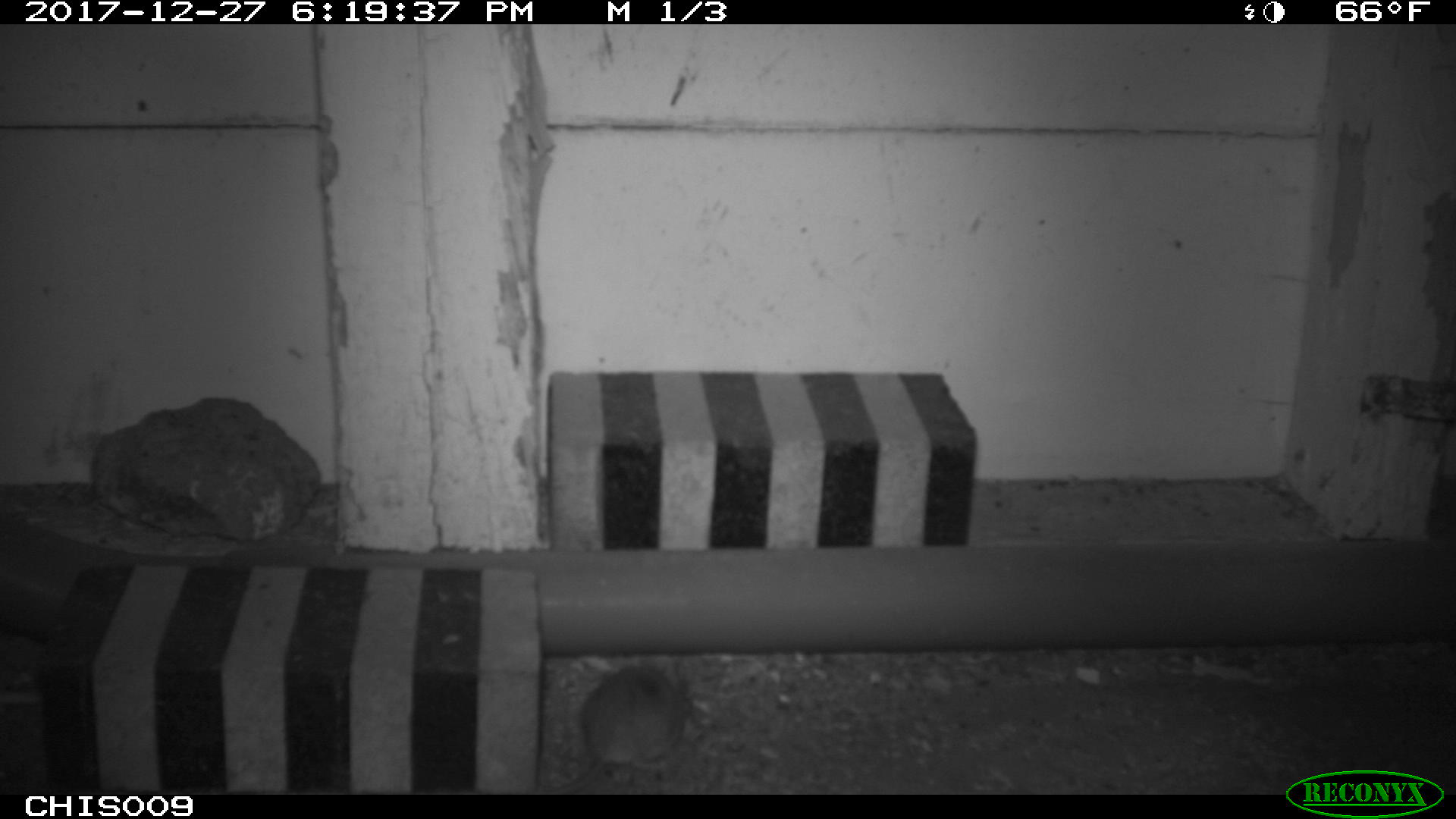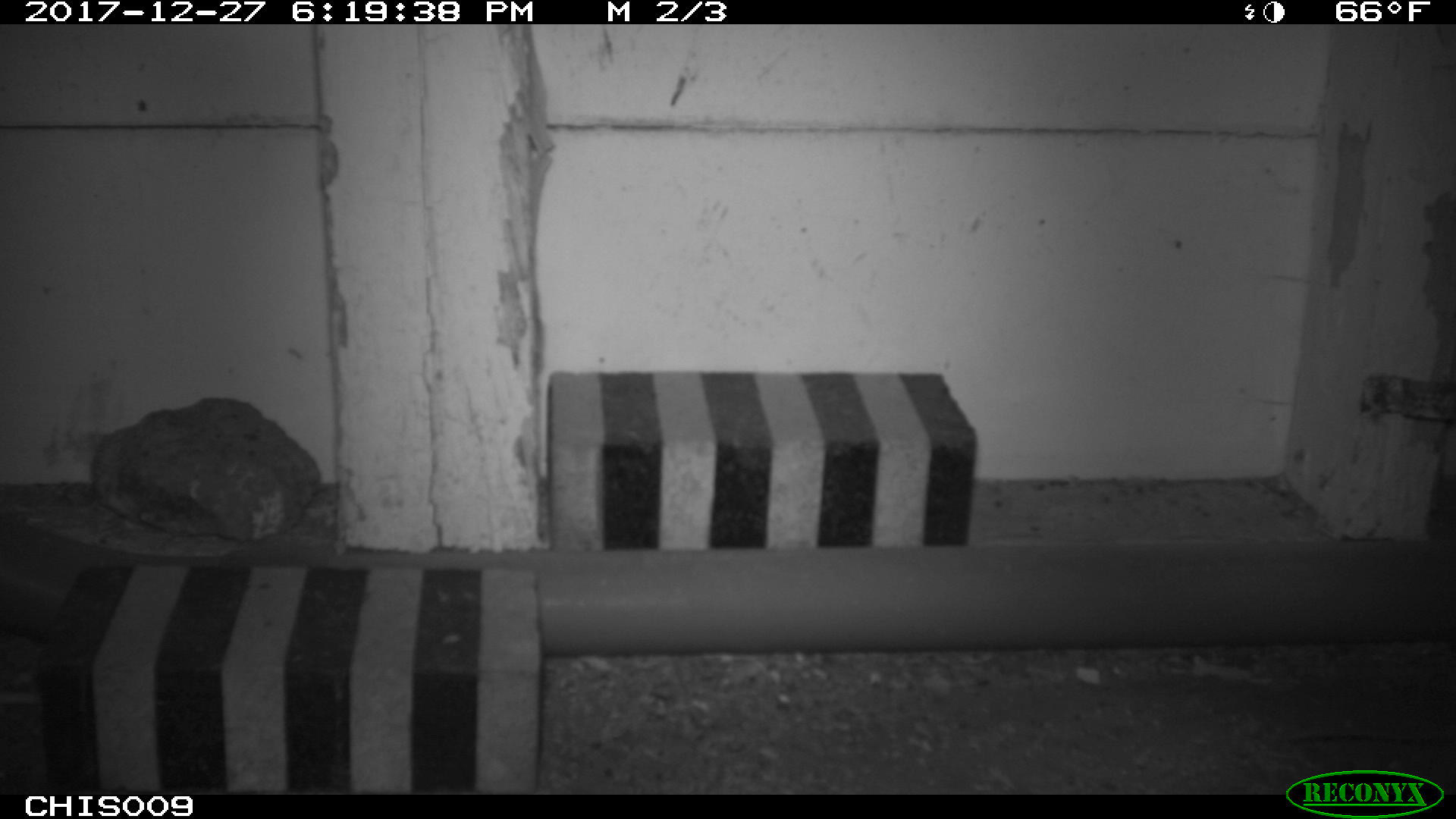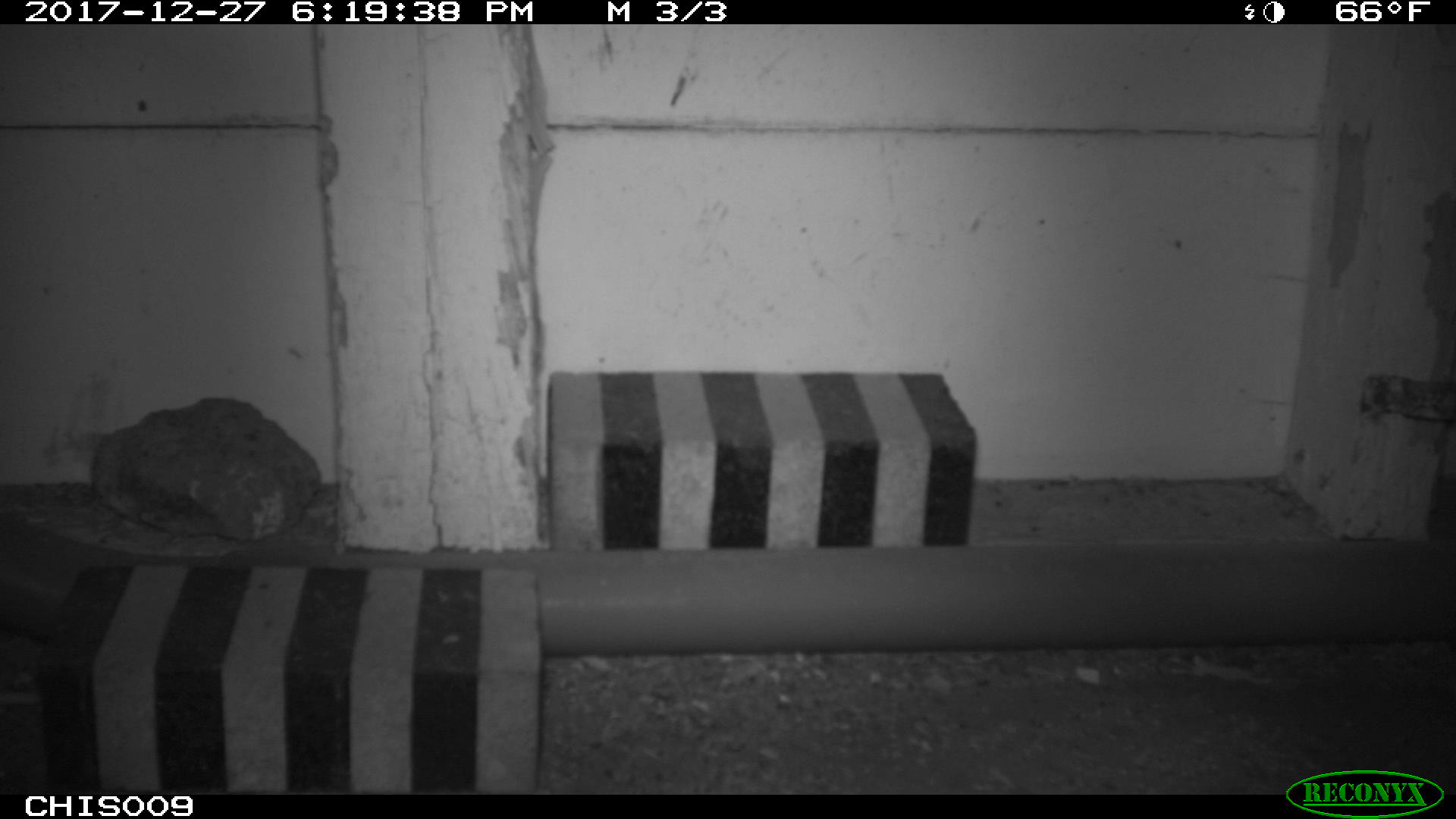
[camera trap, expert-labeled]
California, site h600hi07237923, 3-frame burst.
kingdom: Animalia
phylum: Chordata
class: Mammalia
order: Rodentia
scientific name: Rodentia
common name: rodent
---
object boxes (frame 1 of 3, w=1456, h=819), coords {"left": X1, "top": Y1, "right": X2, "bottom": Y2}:
rodent: {"left": 549, "top": 660, "right": 685, "bottom": 795}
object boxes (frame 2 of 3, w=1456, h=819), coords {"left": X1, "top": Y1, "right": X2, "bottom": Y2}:
rodent: {"left": 1287, "top": 731, "right": 1454, "bottom": 748}